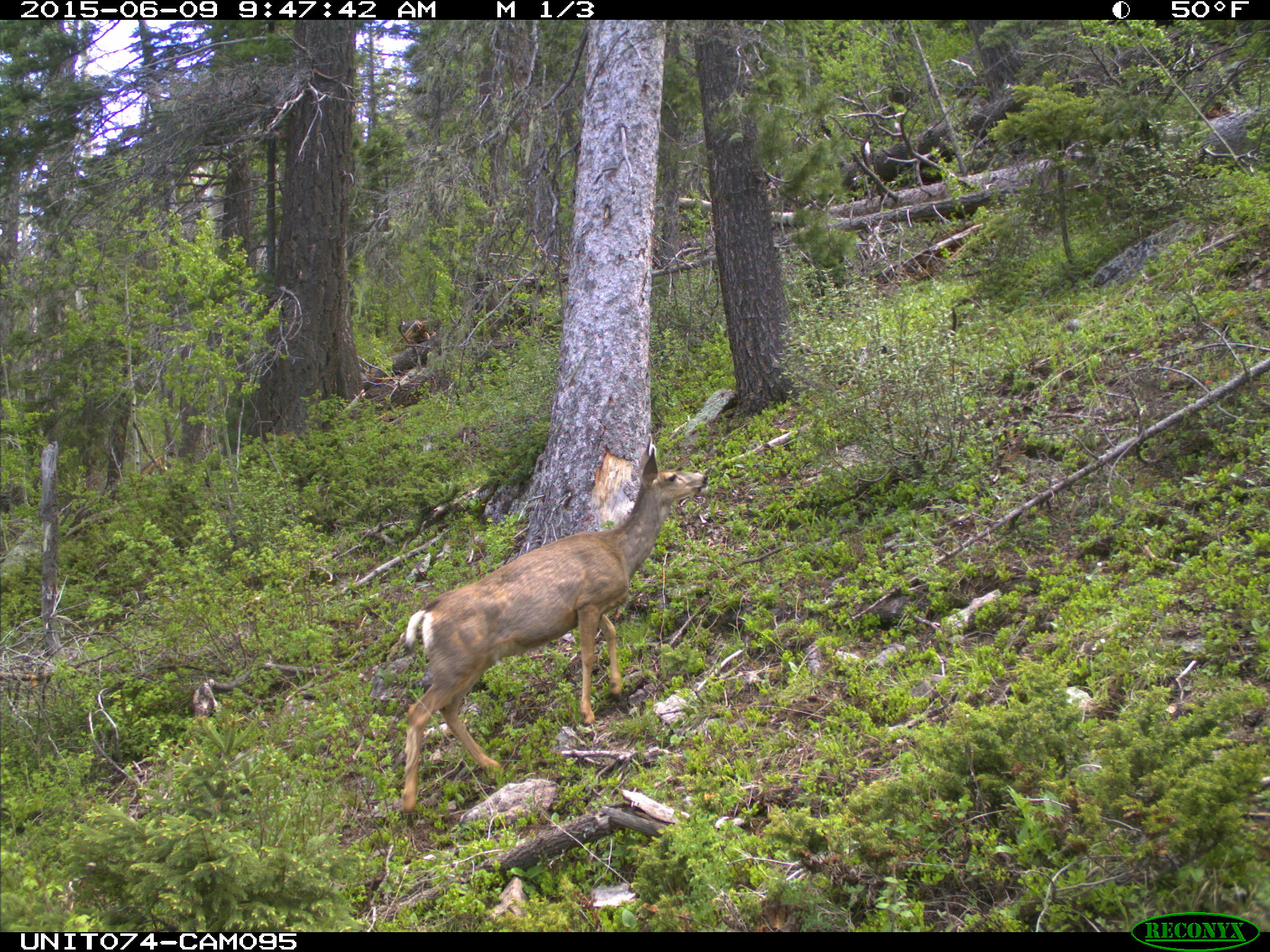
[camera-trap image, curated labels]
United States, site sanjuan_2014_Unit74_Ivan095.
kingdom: Animalia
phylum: Chordata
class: Mammalia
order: Artiodactyla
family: Cervidae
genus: Odocoileus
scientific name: Odocoileus hemionus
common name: mule deer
Odocoileus hemionus (mule deer).